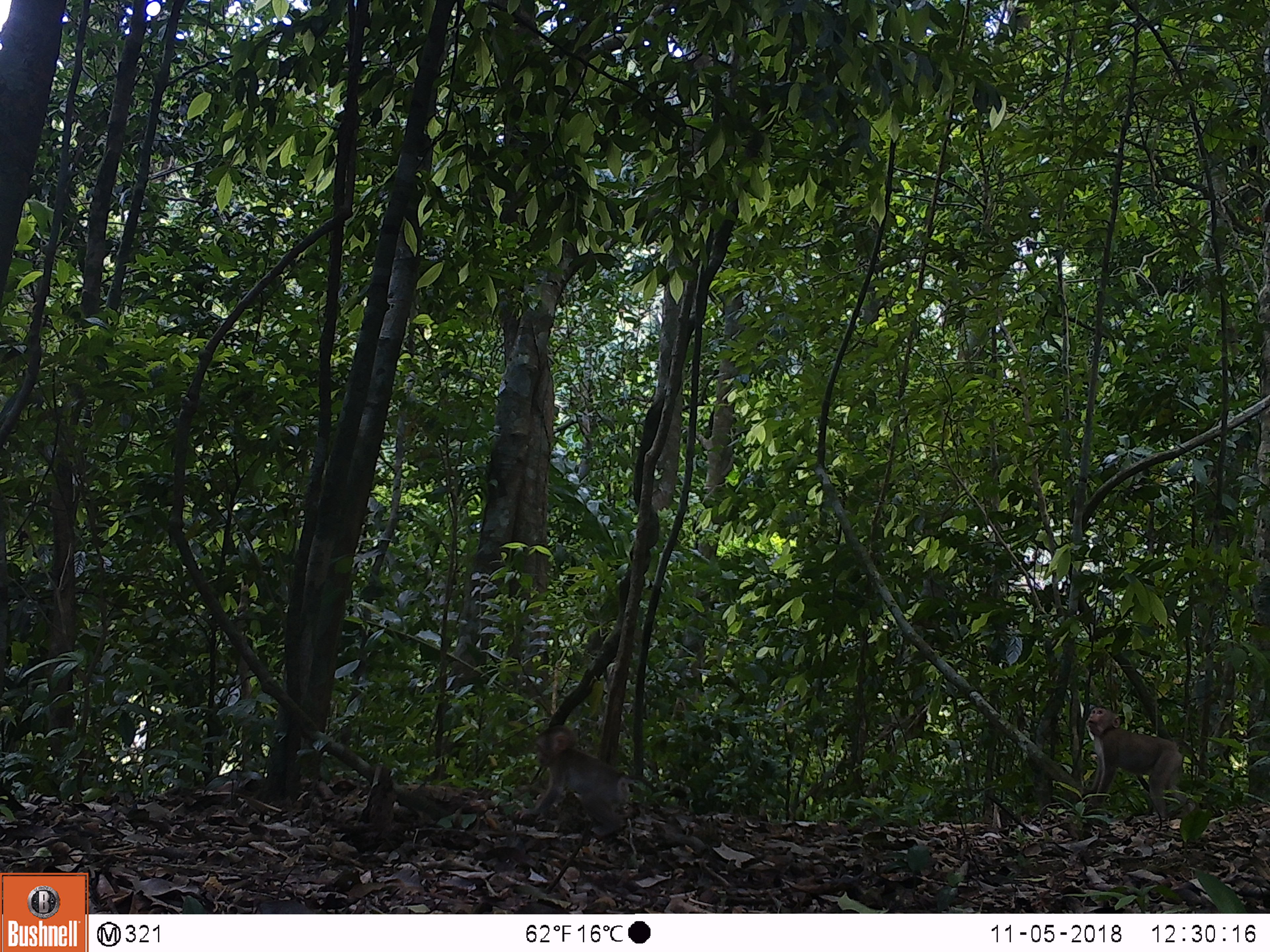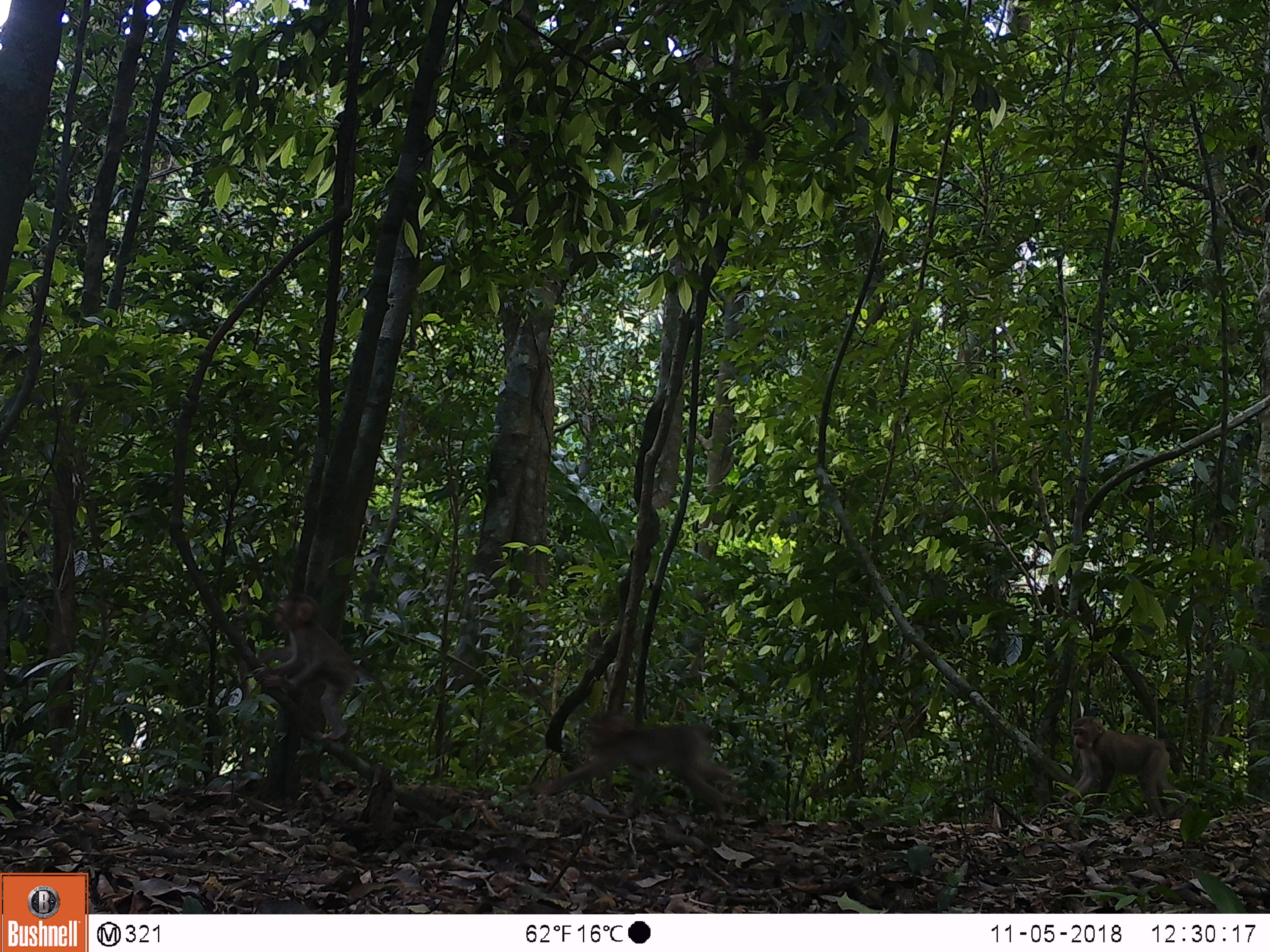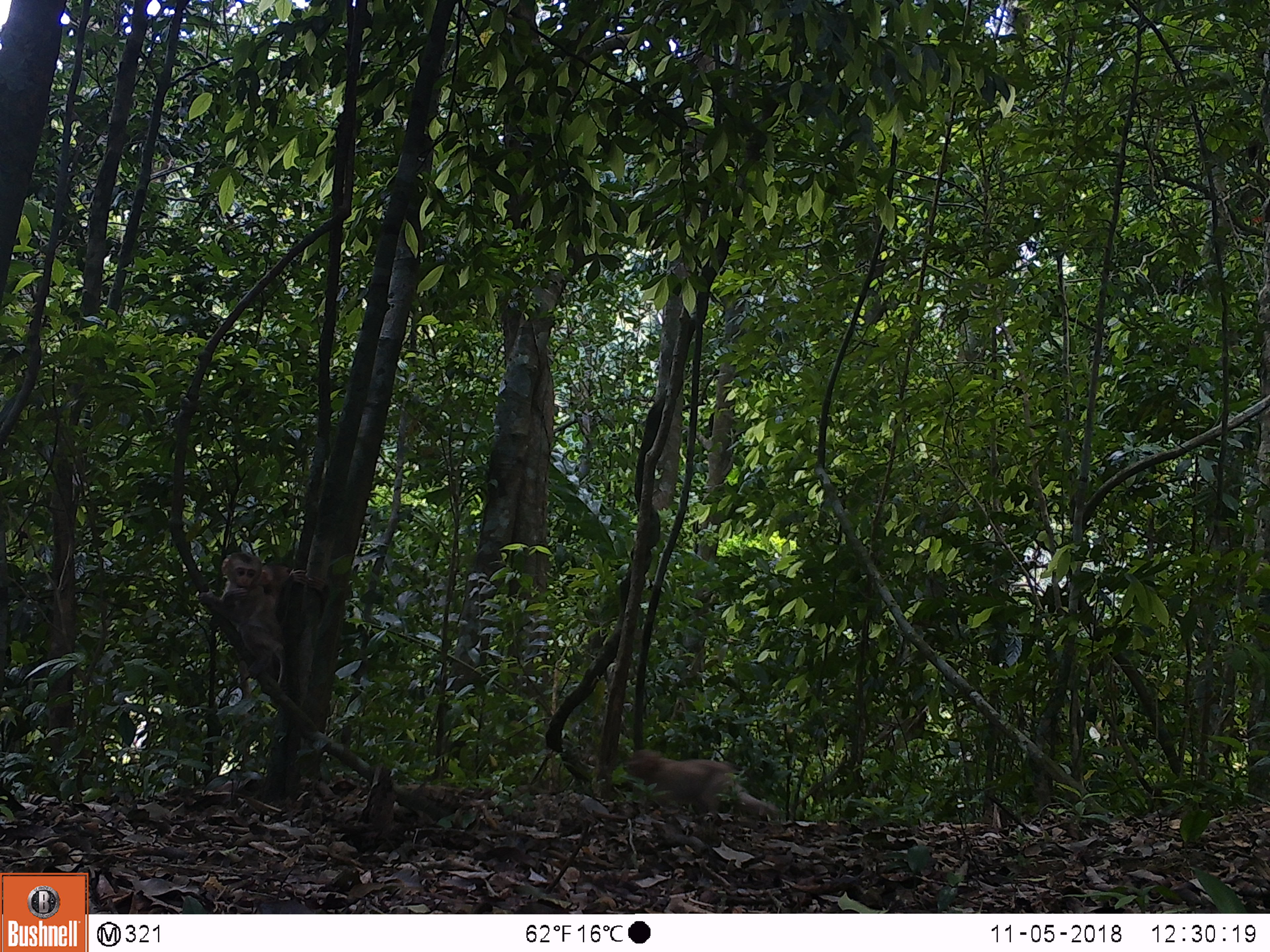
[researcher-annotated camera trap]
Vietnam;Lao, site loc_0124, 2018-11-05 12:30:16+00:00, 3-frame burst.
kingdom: Animalia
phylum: Chordata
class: Mammalia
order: Primates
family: Cercopithecidae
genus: Macaca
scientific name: Macaca nemestrina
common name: pig-tailed macaque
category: pig tailed macaque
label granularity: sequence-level